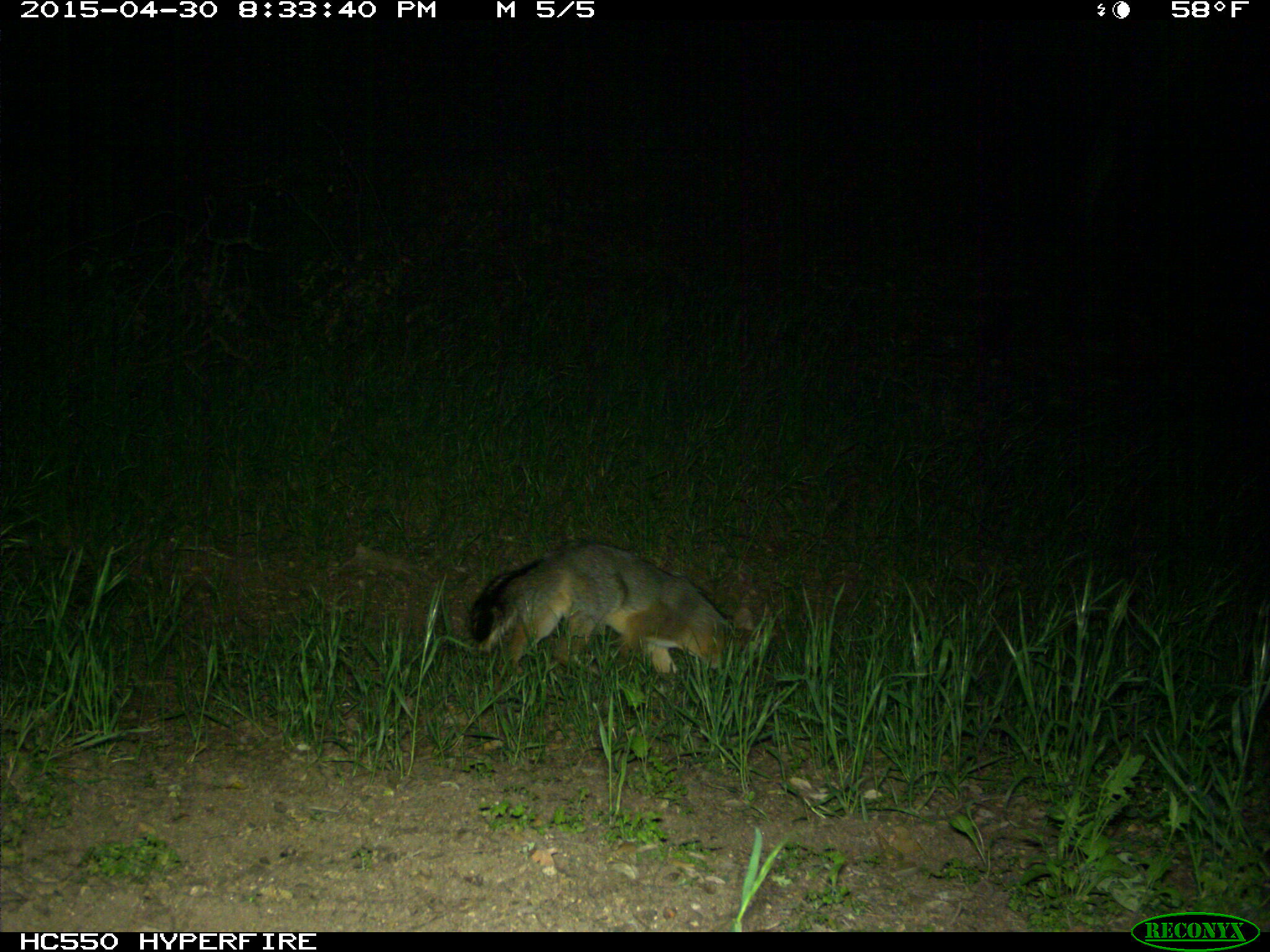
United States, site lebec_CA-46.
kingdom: Animalia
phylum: Chordata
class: Mammalia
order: Carnivora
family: Canidae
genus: Urocyon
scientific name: Urocyon cinereoargenteus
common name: gray fox